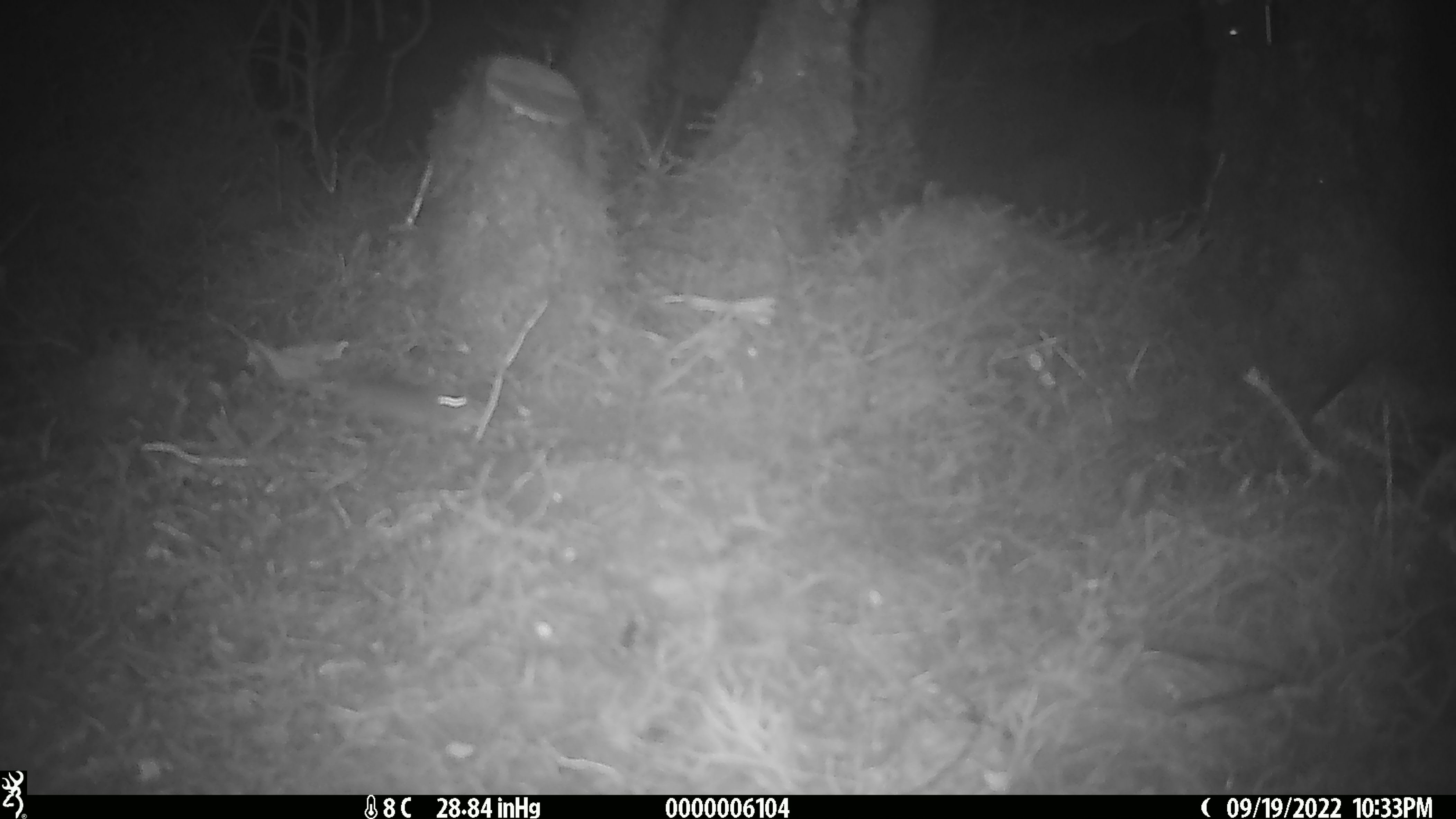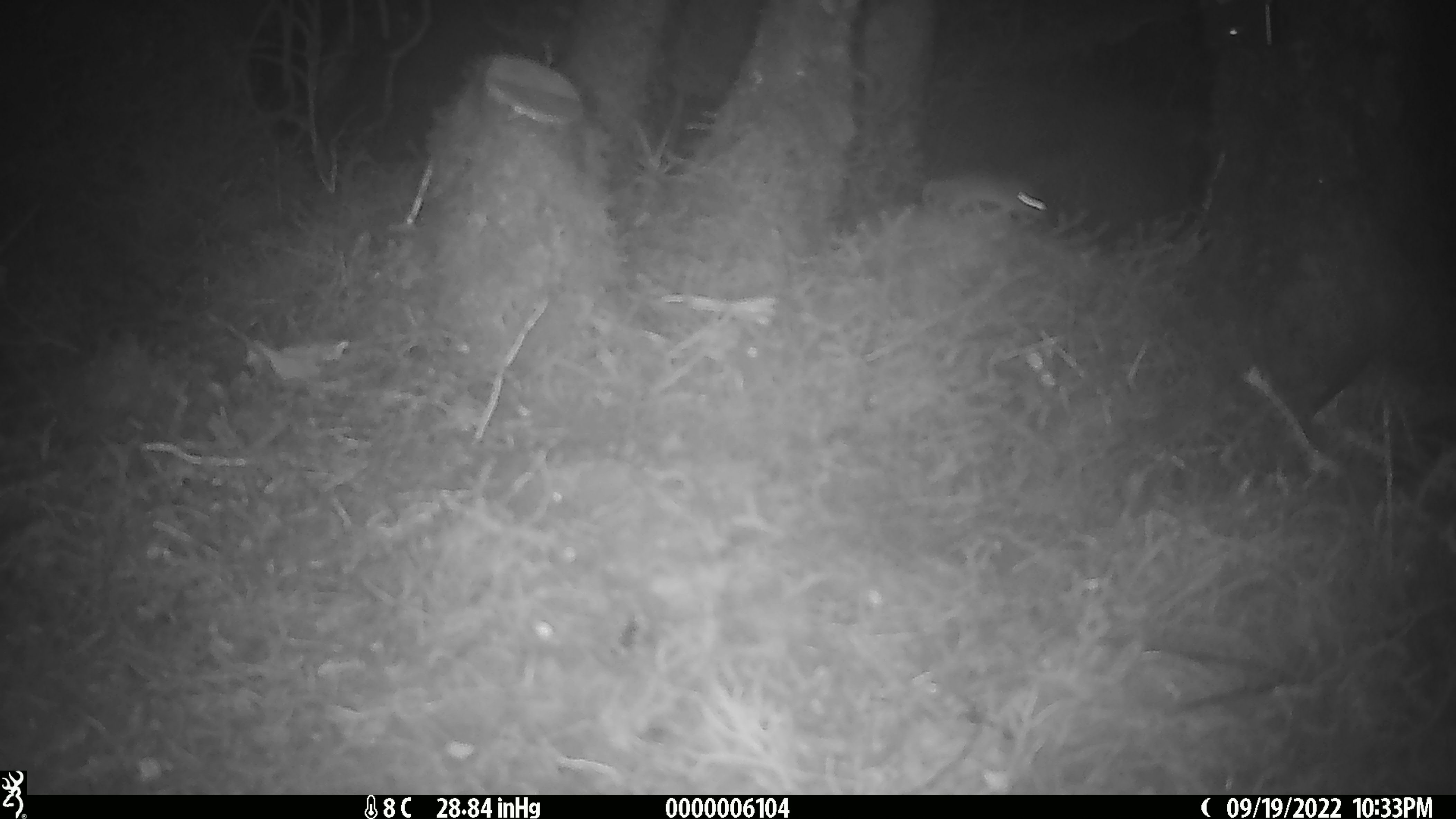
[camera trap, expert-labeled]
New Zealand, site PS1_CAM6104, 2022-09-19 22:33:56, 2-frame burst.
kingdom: Animalia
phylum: Chordata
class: Mammalia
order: Rodentia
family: Muridae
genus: Mus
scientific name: Mus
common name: mouse